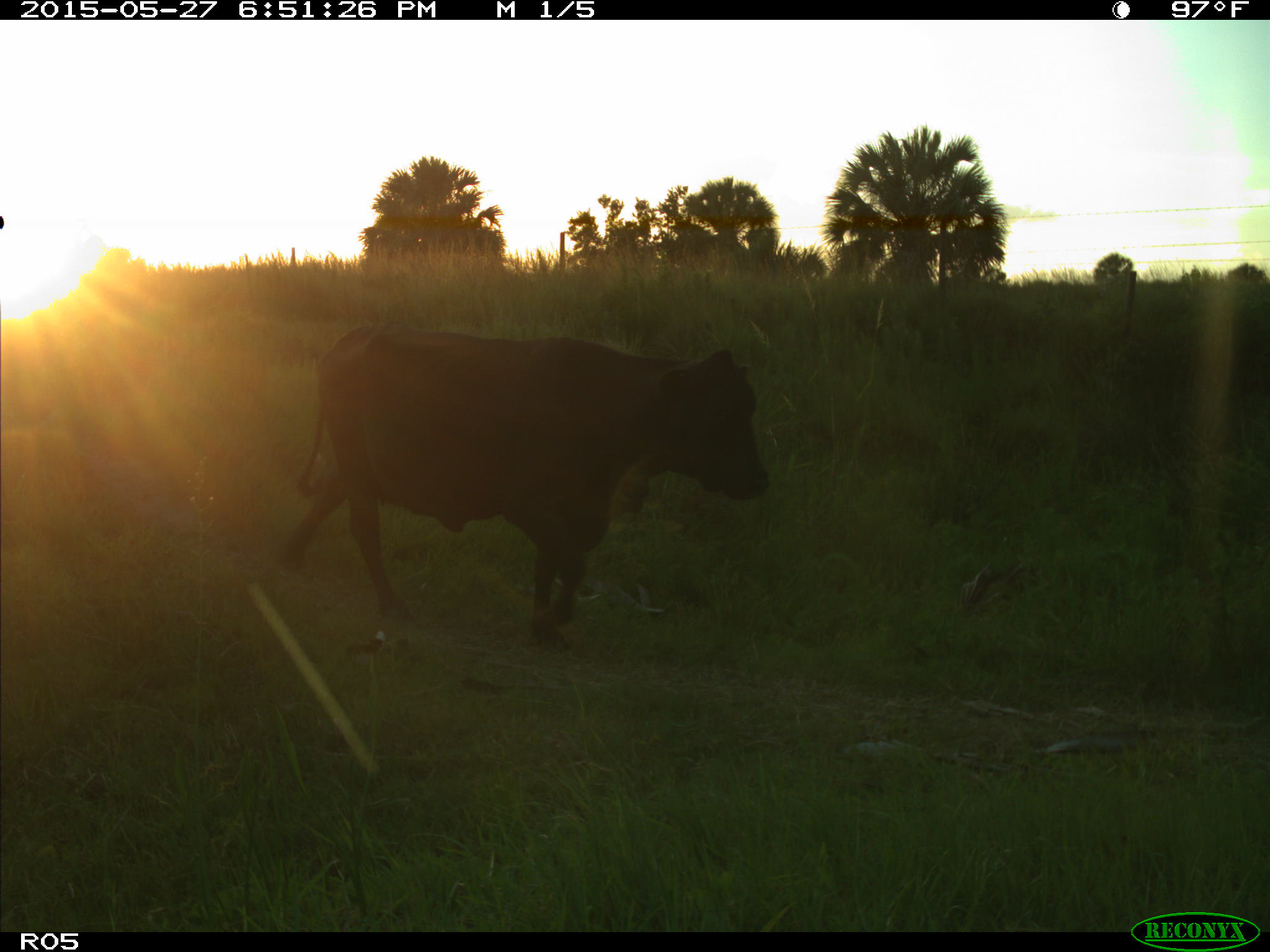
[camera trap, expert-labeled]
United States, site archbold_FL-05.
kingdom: Animalia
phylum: Chordata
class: Mammalia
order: Artiodactyla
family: Bovidae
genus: Bos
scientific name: Bos taurus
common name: domestic cow